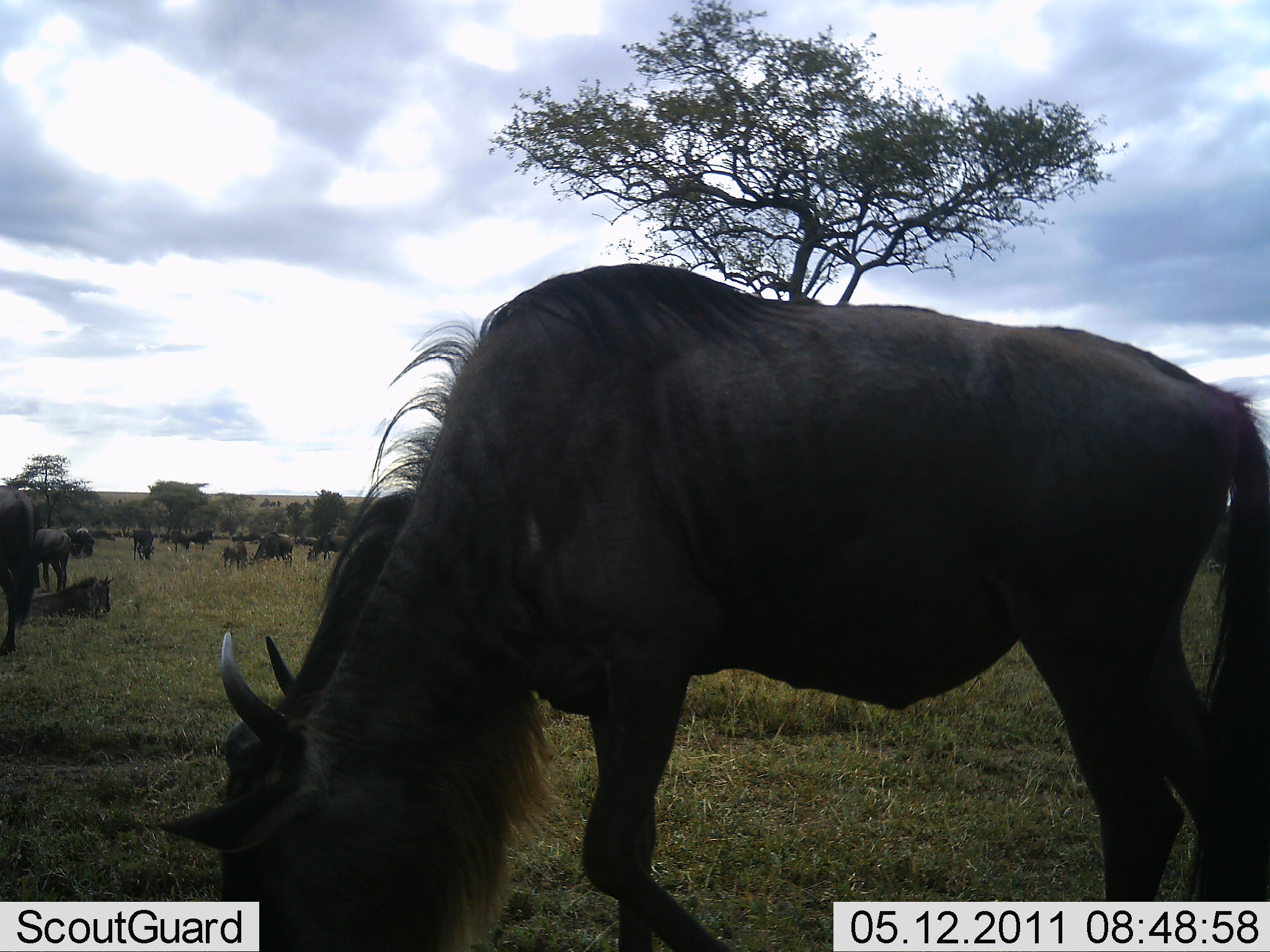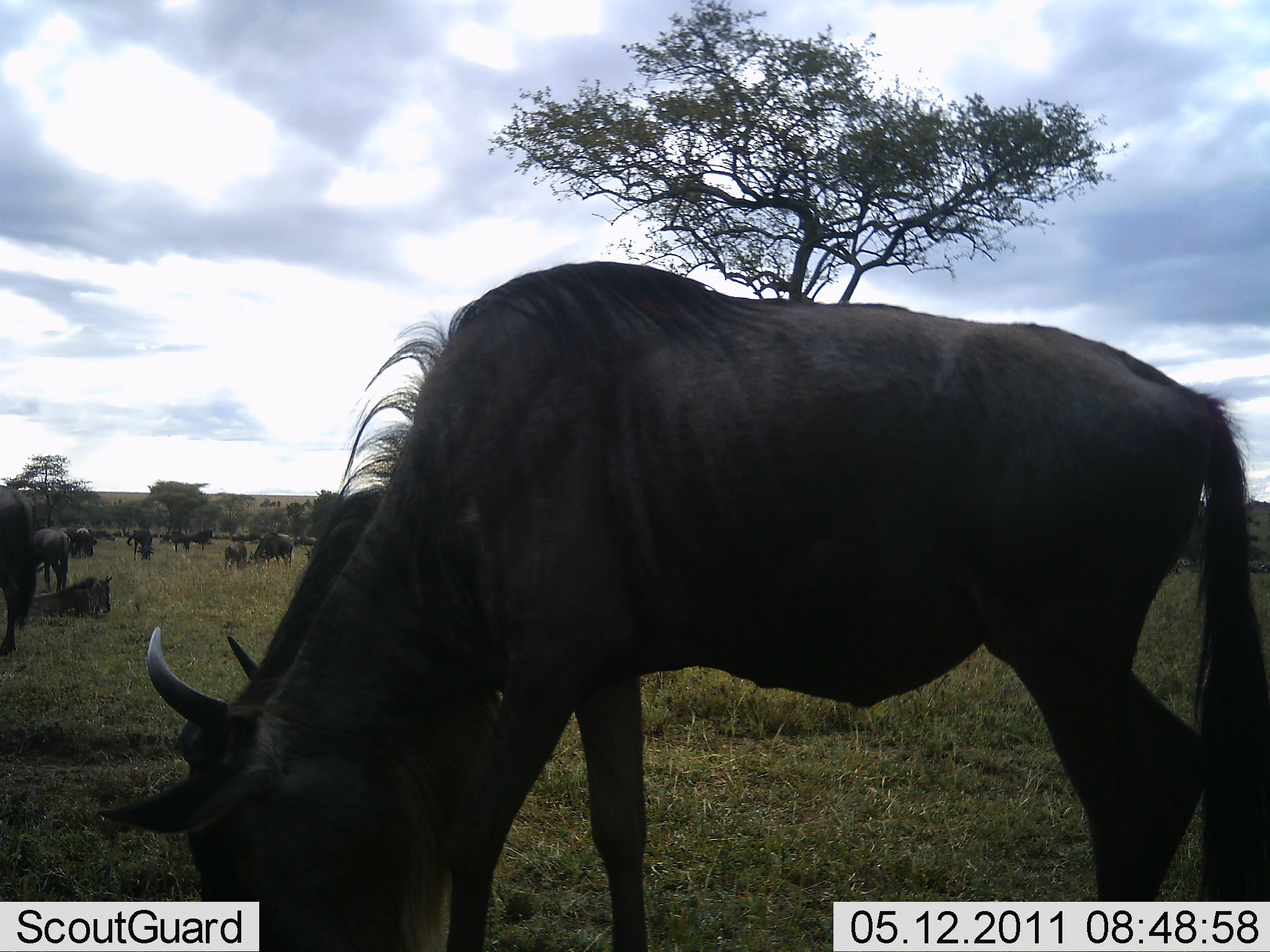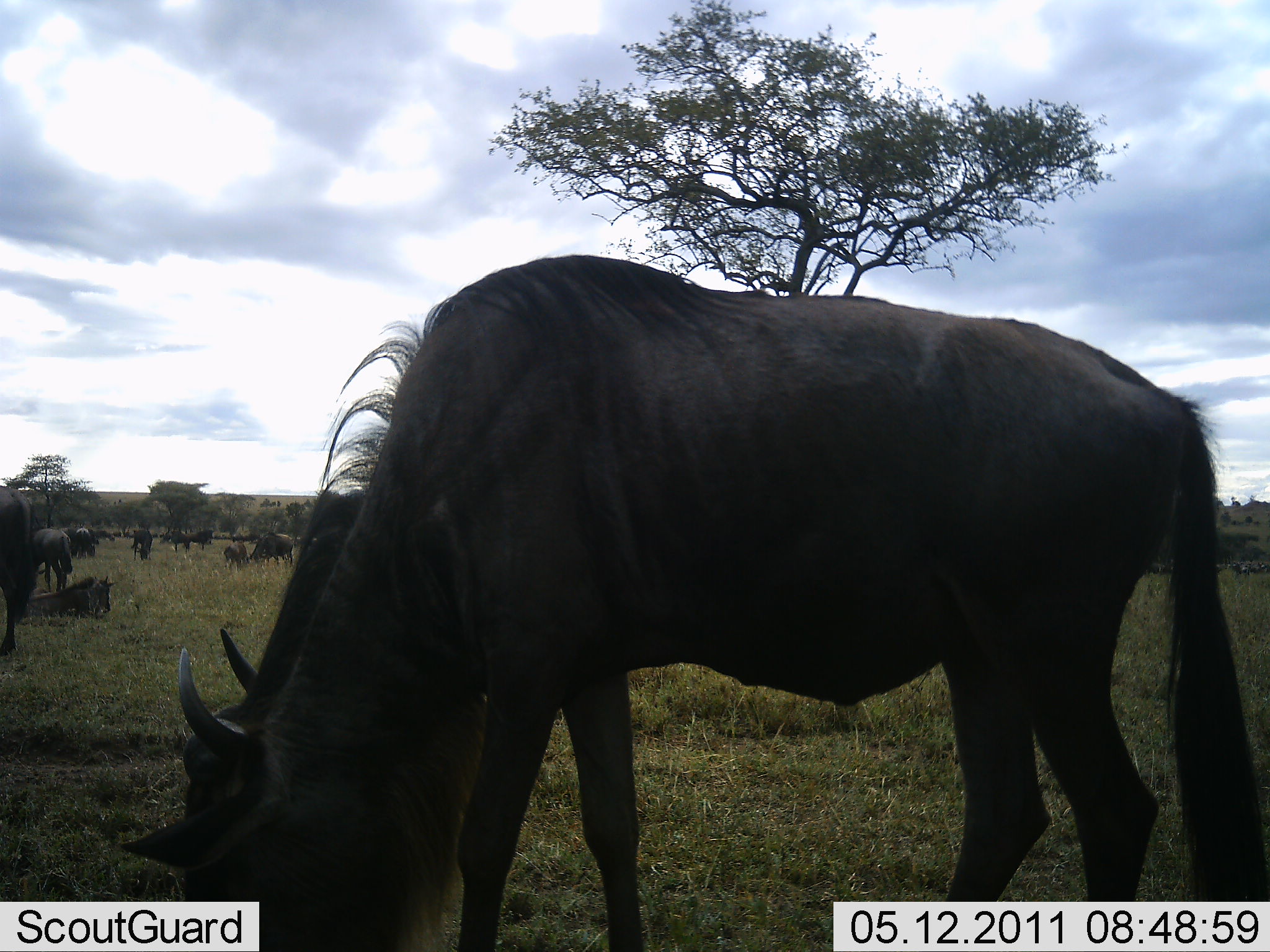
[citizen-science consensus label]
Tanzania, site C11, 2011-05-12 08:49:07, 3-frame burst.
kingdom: Animalia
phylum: Chordata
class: Mammalia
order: Artiodactyla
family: Bovidae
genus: Connochaetes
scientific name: Connochaetes taurinus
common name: blue wildebeest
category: wildebeest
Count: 11-50.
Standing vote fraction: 45%.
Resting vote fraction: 18%.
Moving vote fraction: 27%.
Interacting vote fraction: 0%.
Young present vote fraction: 9%.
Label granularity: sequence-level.